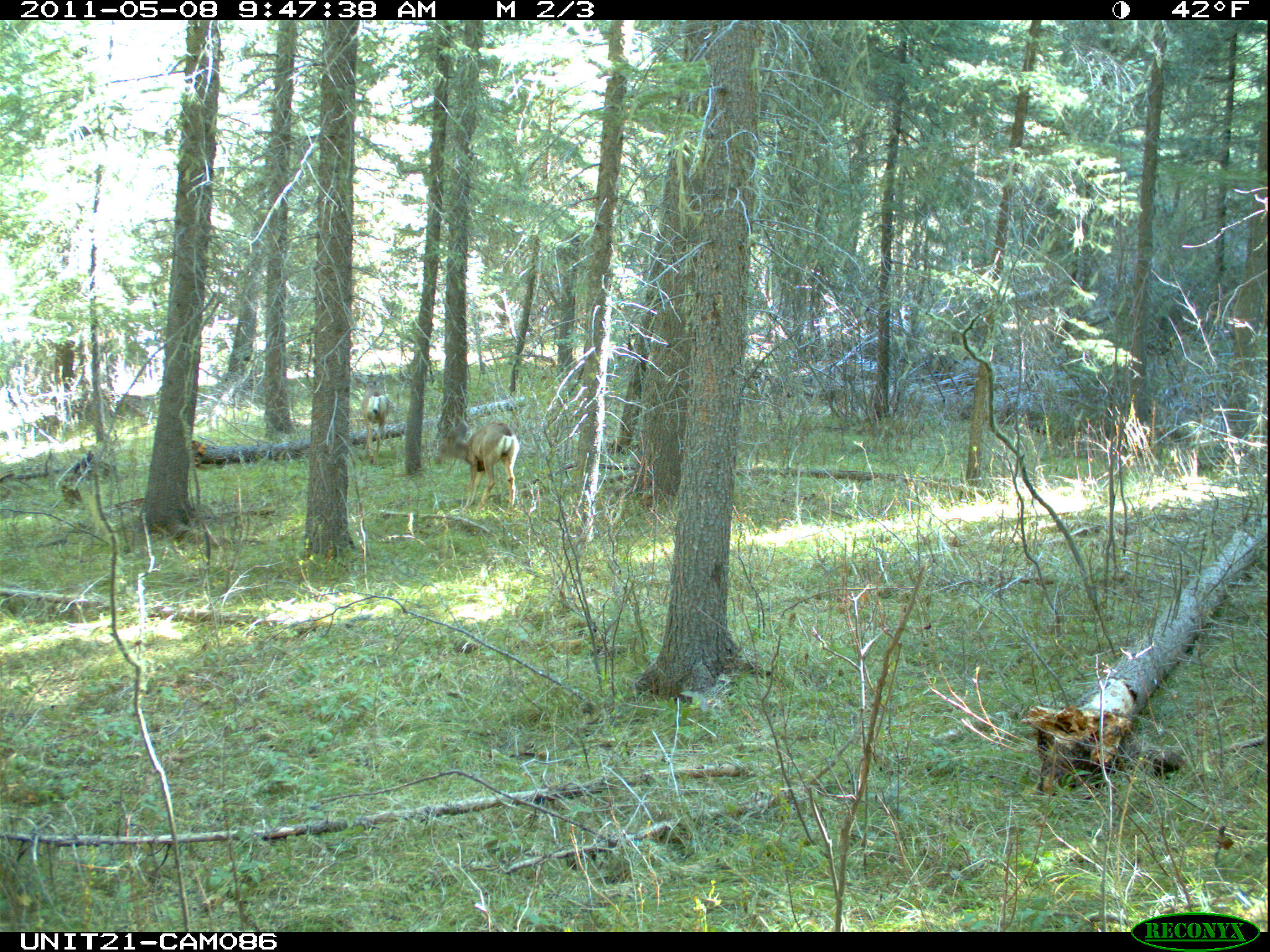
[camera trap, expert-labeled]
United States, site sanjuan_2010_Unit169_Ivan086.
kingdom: Animalia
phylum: Chordata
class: Mammalia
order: Artiodactyla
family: Cervidae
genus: Odocoileus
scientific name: Odocoileus hemionus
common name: mule deer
Odocoileus hemionus (mule deer).